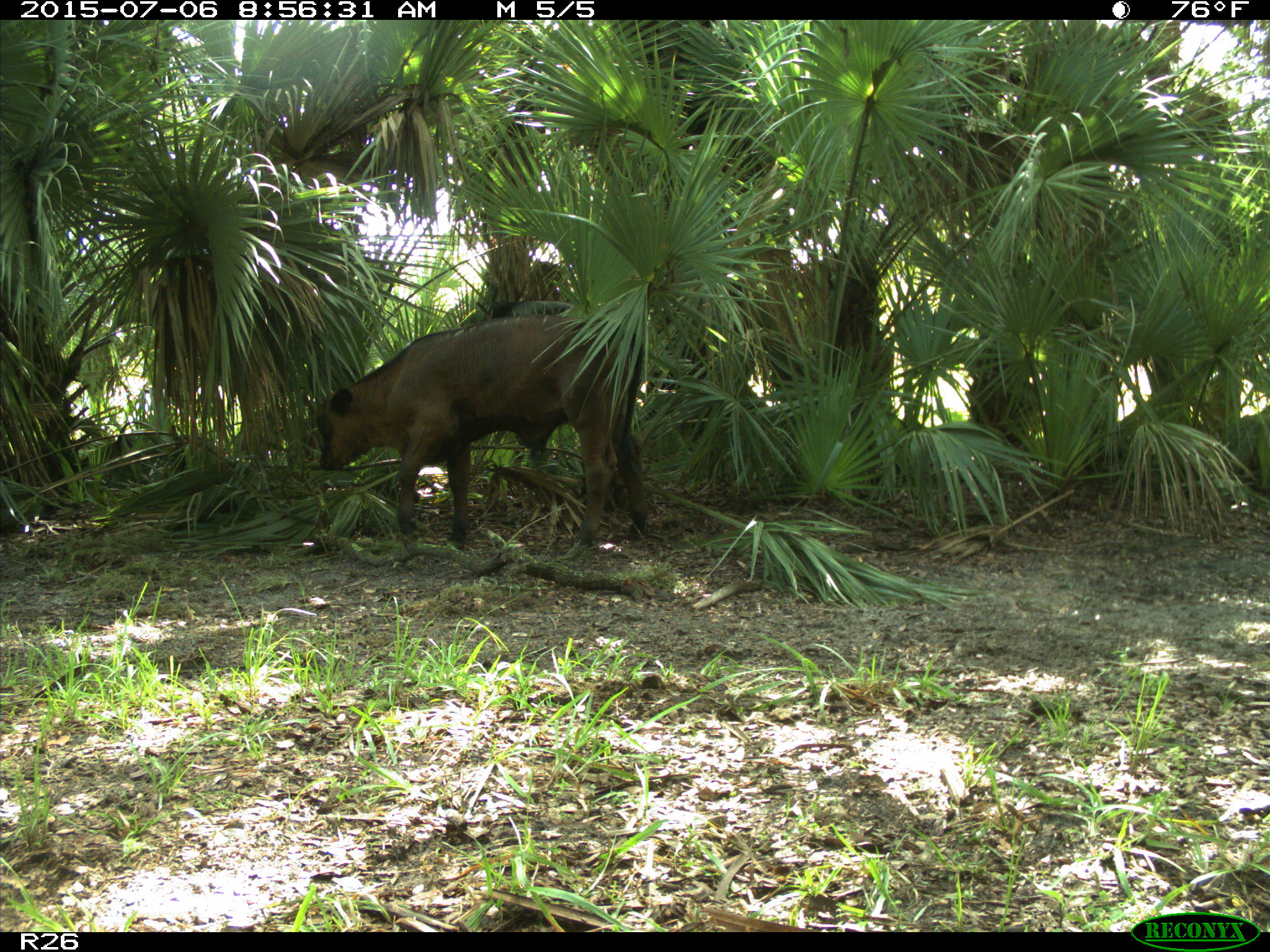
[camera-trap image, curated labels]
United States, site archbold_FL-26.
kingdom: Animalia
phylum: Chordata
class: Mammalia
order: Artiodactyla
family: Bovidae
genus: Bos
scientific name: Bos taurus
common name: domestic cow